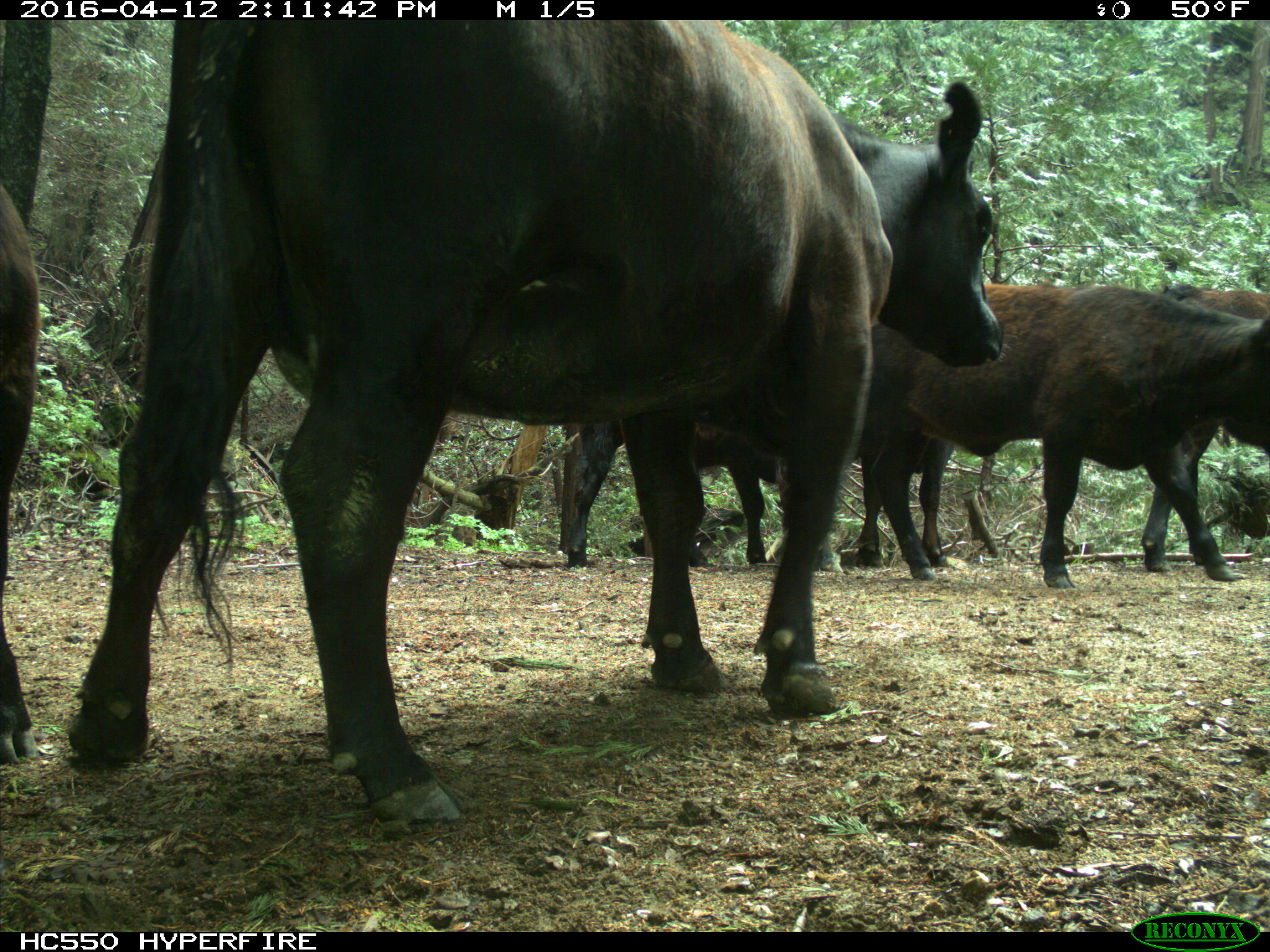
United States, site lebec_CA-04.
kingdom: Animalia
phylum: Chordata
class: Mammalia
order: Artiodactyla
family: Bovidae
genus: Bos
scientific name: Bos taurus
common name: domestic cow